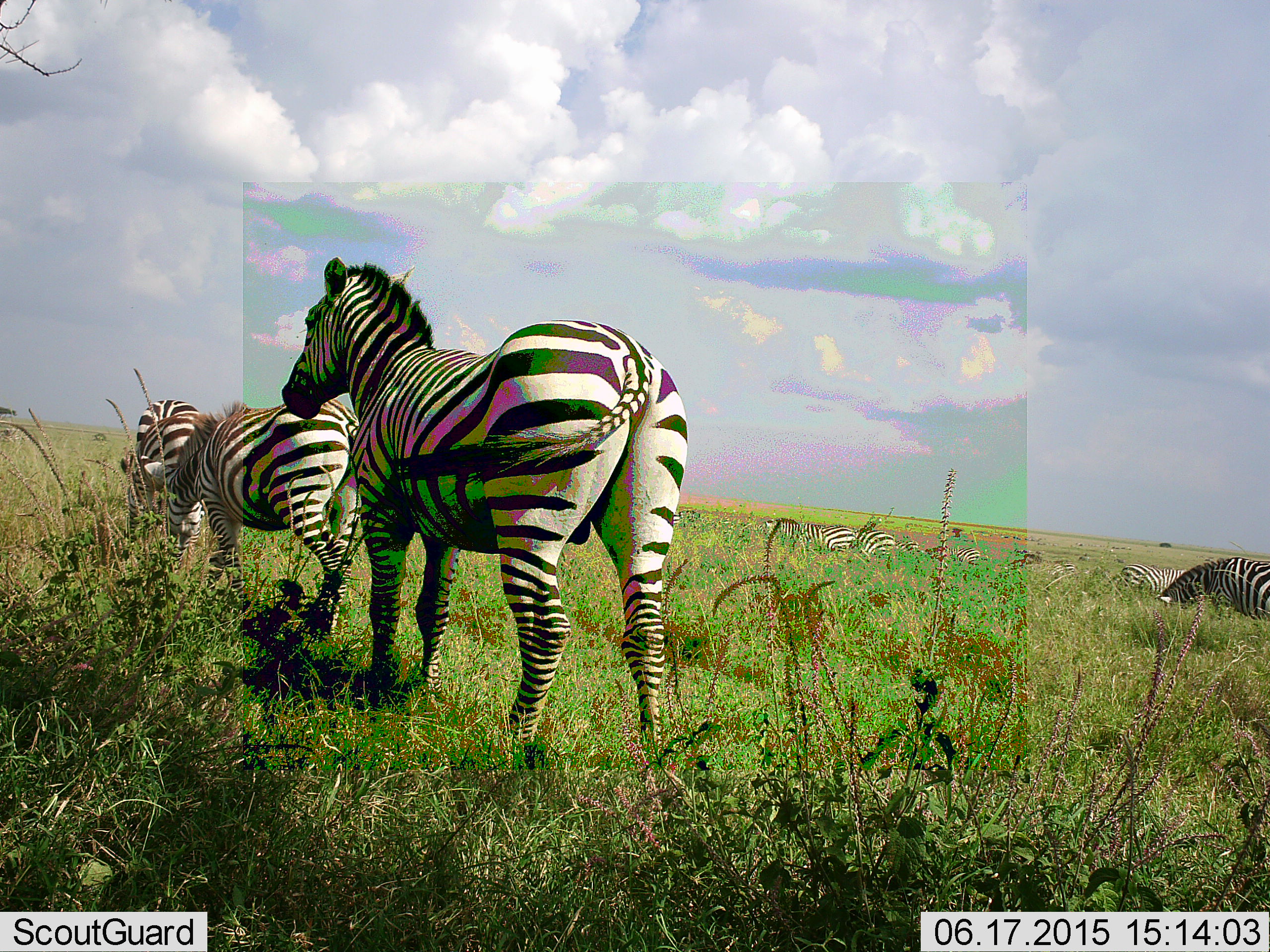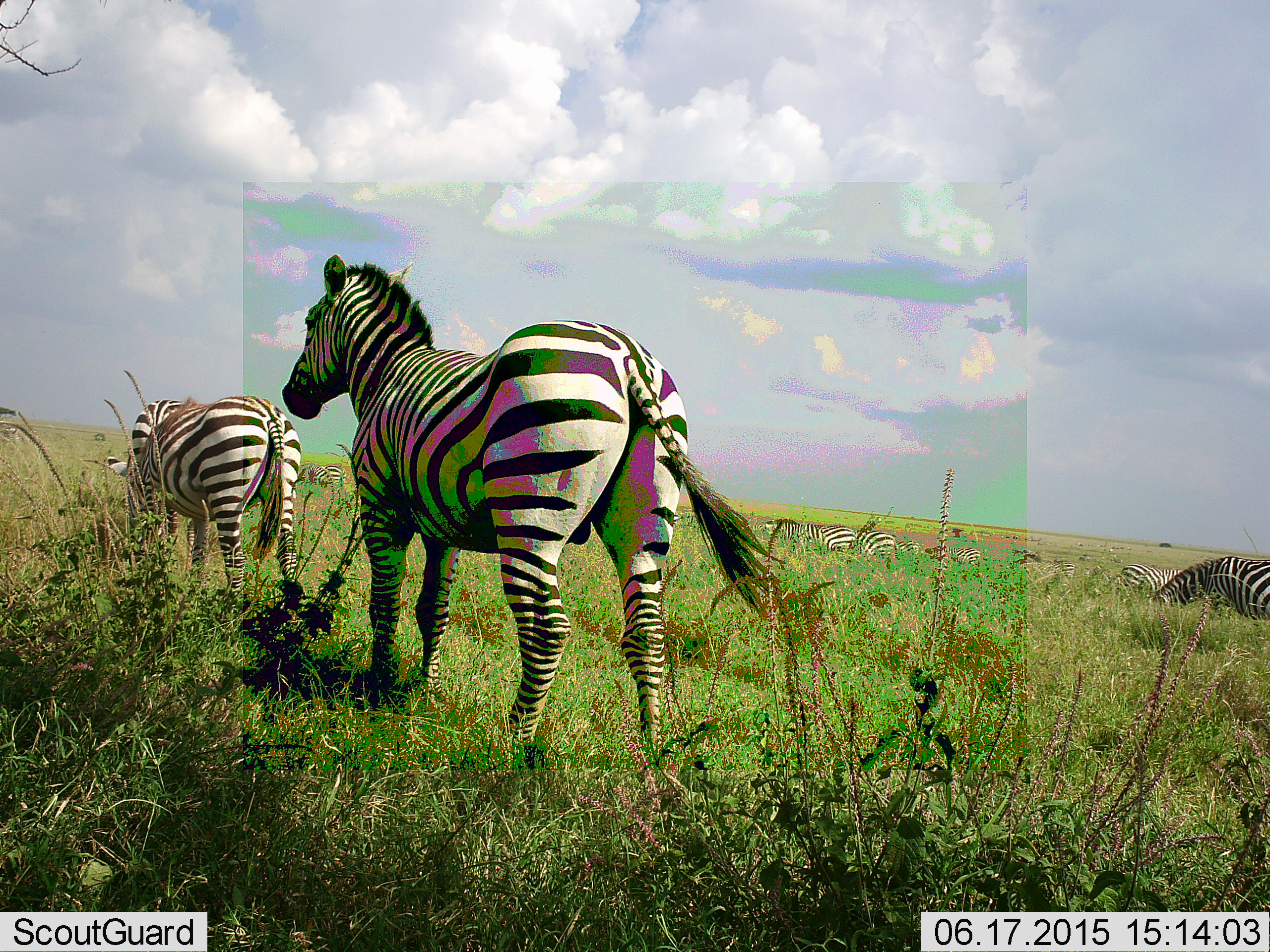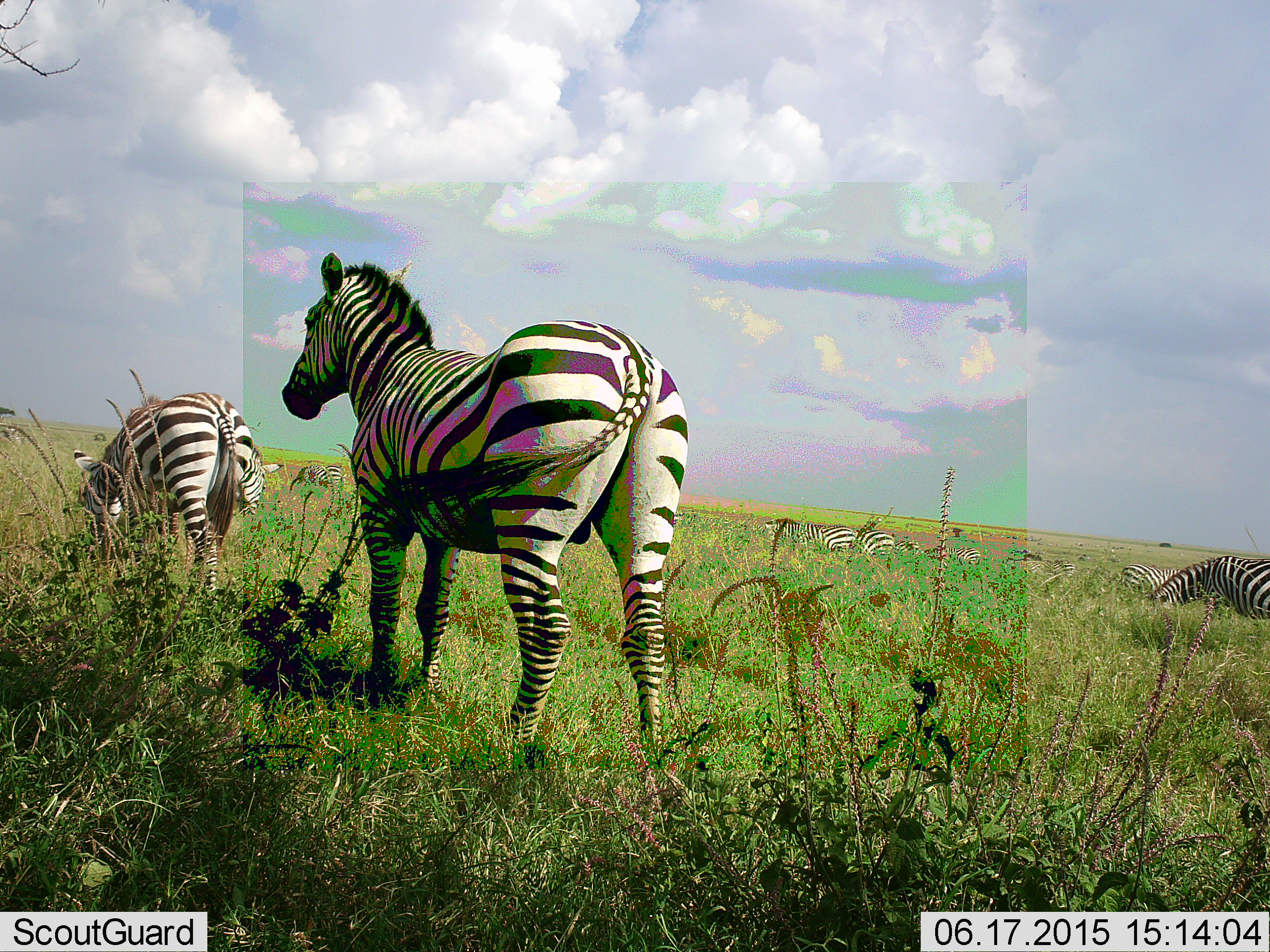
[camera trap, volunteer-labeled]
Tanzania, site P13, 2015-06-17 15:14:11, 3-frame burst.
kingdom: Animalia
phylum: Chordata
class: Mammalia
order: Perissodactyla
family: Equidae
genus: Equus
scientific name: Equus quagga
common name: plains zebra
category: zebra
Zebra (plains zebra) (Equus quagga), count 8. Behavior (volunteer vote fractions): standing 80%, resting 10%, moving 60%, interacting 20%. Young present (vote fraction): 0%. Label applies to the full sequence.